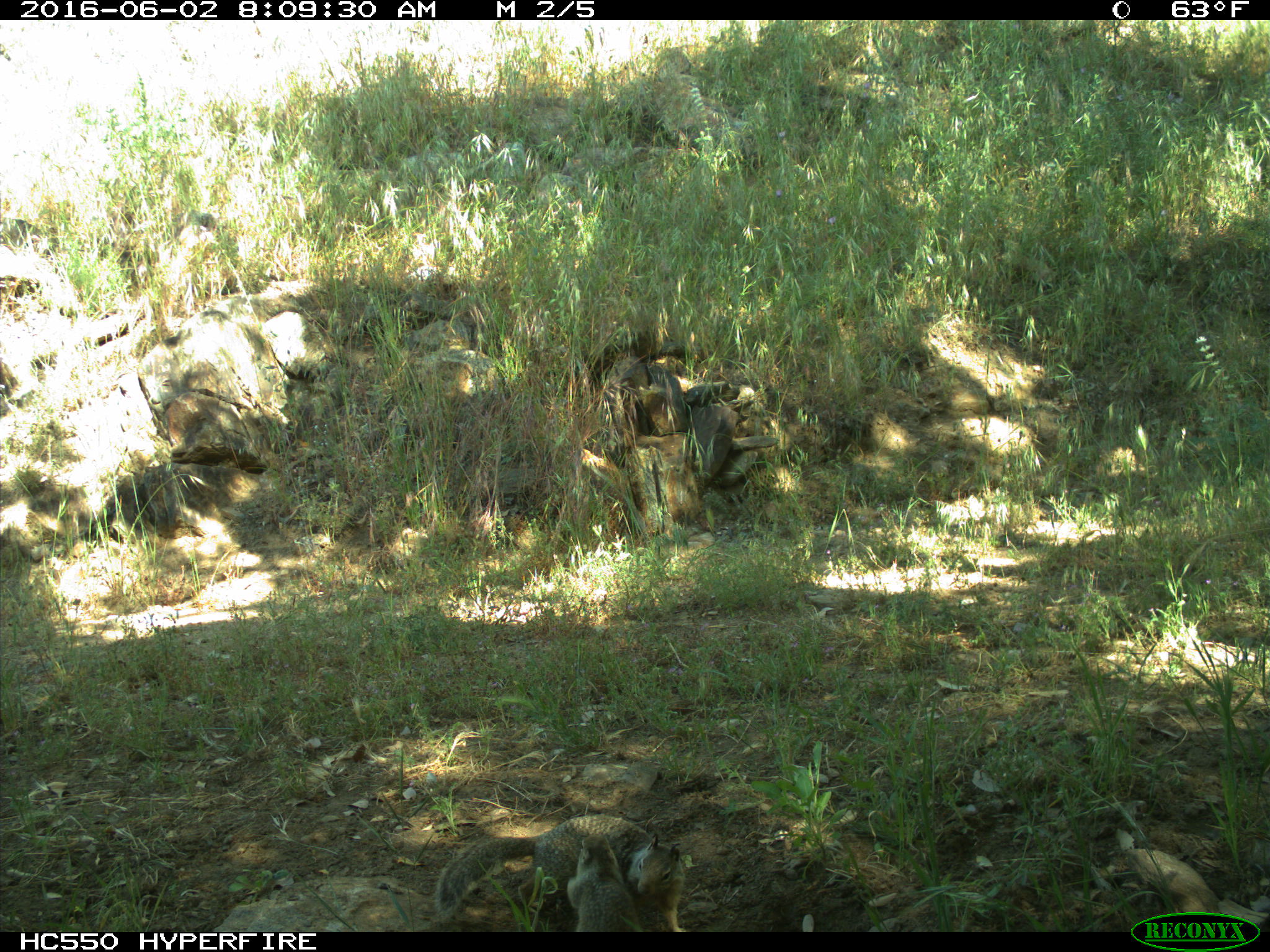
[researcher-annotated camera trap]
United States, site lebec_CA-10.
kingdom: Animalia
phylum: Chordata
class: Mammalia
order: Rodentia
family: Sciuridae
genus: Otospermophilus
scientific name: Otospermophilus beecheyi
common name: california ground squirrel